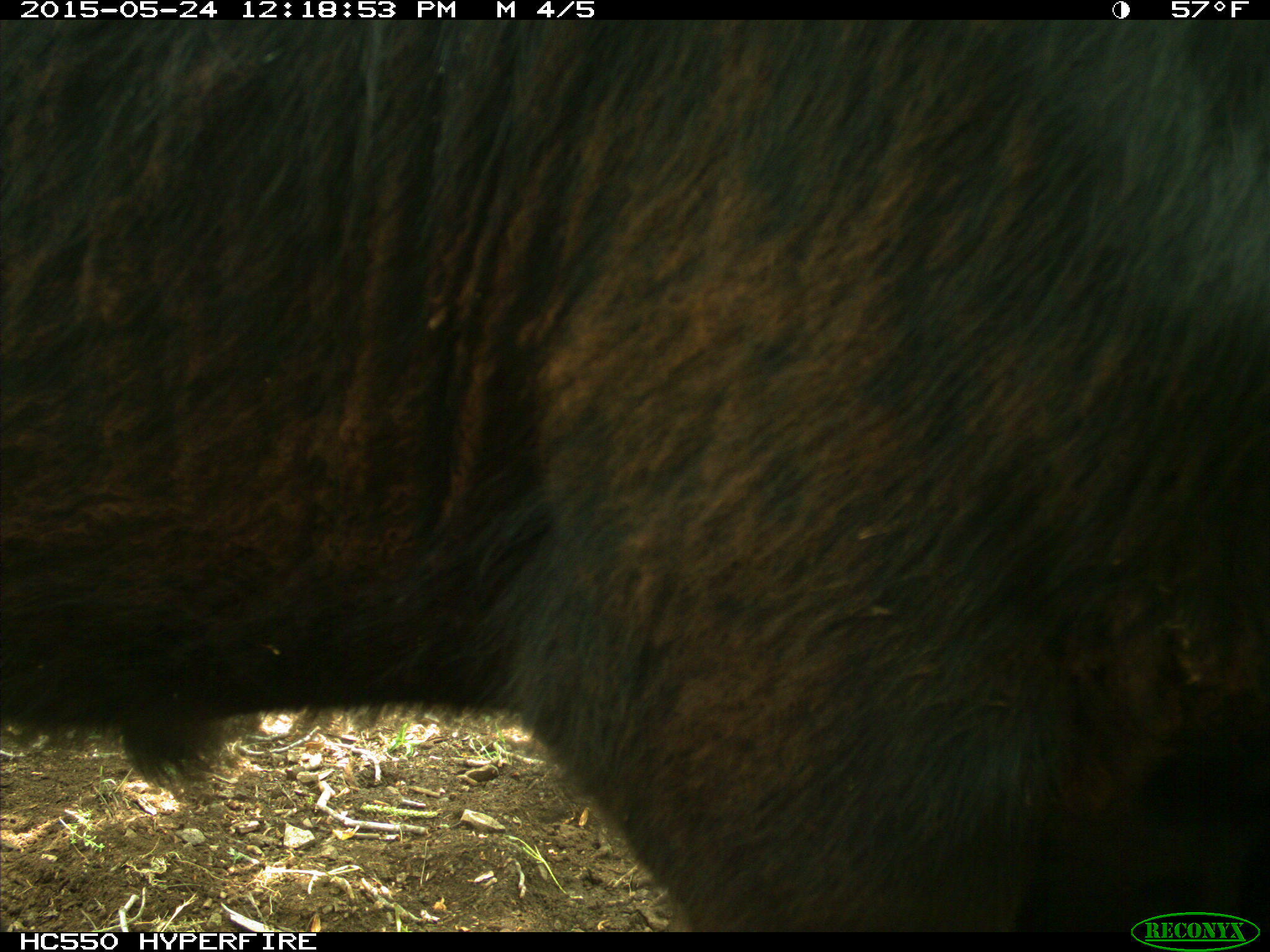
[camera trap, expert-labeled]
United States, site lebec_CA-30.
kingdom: Animalia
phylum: Chordata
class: Mammalia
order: Artiodactyla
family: Bovidae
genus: Bos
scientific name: Bos taurus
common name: domestic cow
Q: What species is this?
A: Bos taurus (domestic cow).